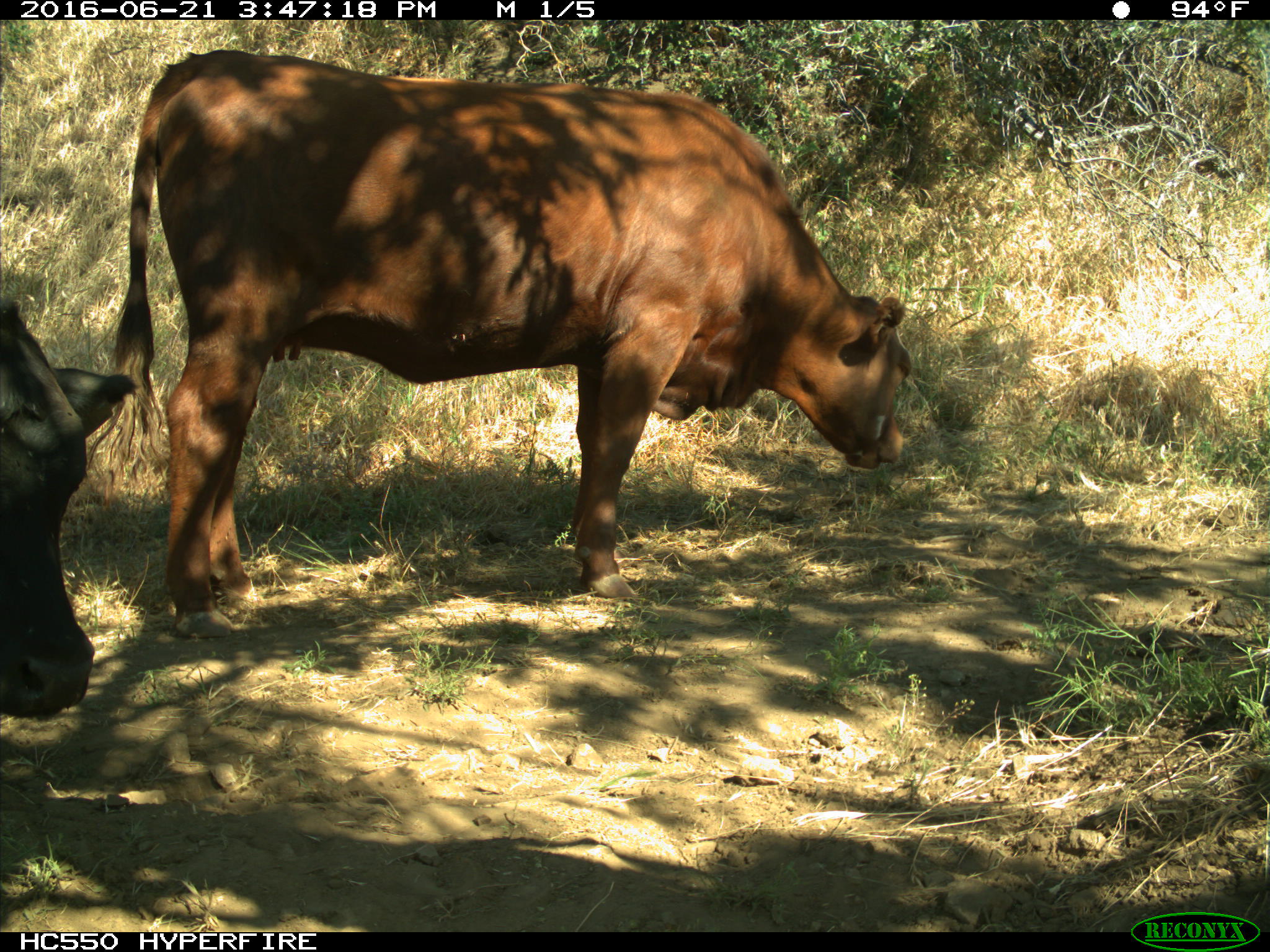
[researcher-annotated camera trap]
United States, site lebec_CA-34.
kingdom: Animalia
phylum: Chordata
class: Mammalia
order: Artiodactyla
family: Bovidae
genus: Bos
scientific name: Bos taurus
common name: domestic cow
Bos taurus (domestic cow).